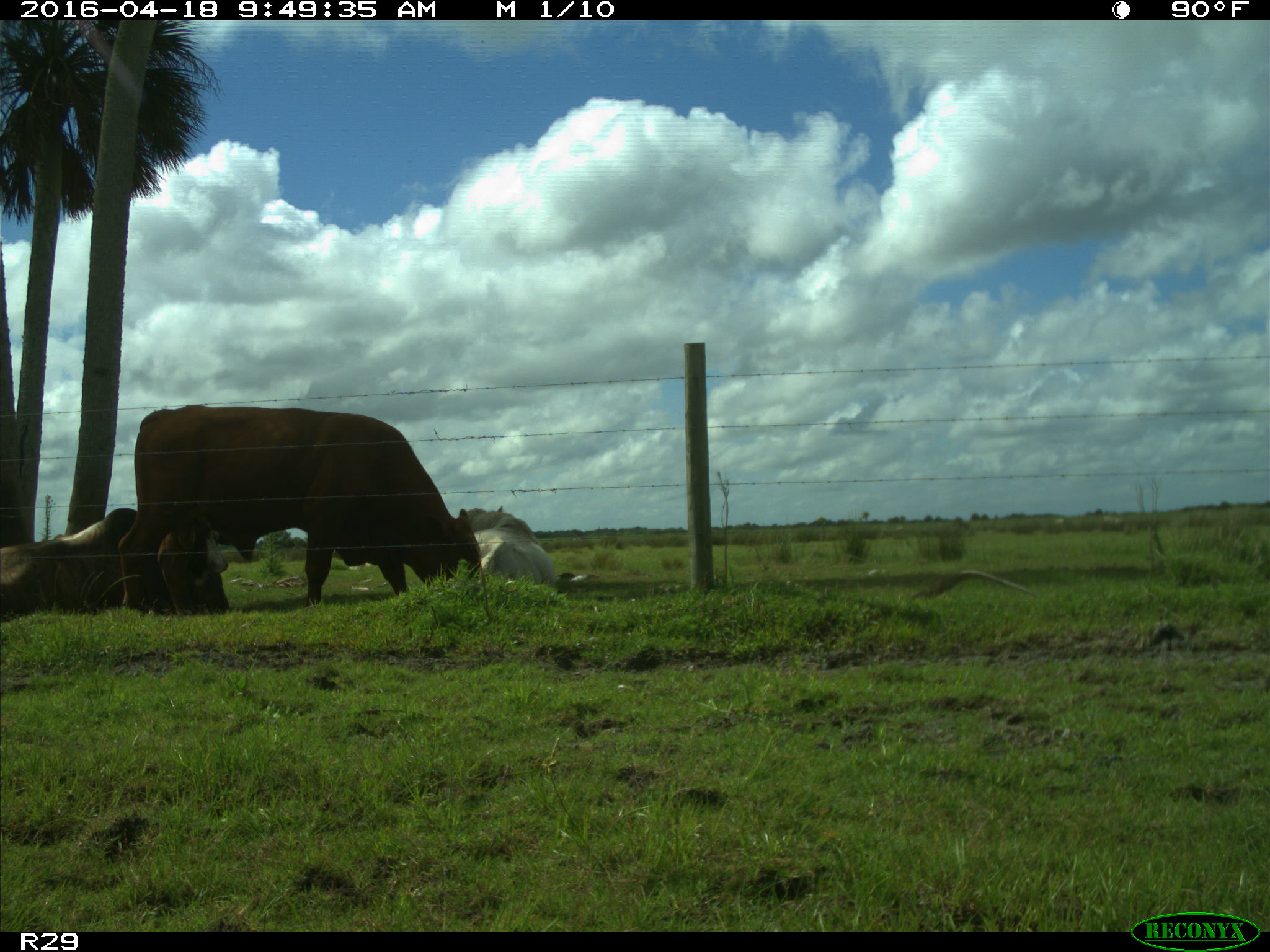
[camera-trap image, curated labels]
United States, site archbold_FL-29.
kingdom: Animalia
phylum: Chordata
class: Mammalia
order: Artiodactyla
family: Bovidae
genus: Bos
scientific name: Bos taurus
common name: domestic cow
Bos taurus (domestic cow).